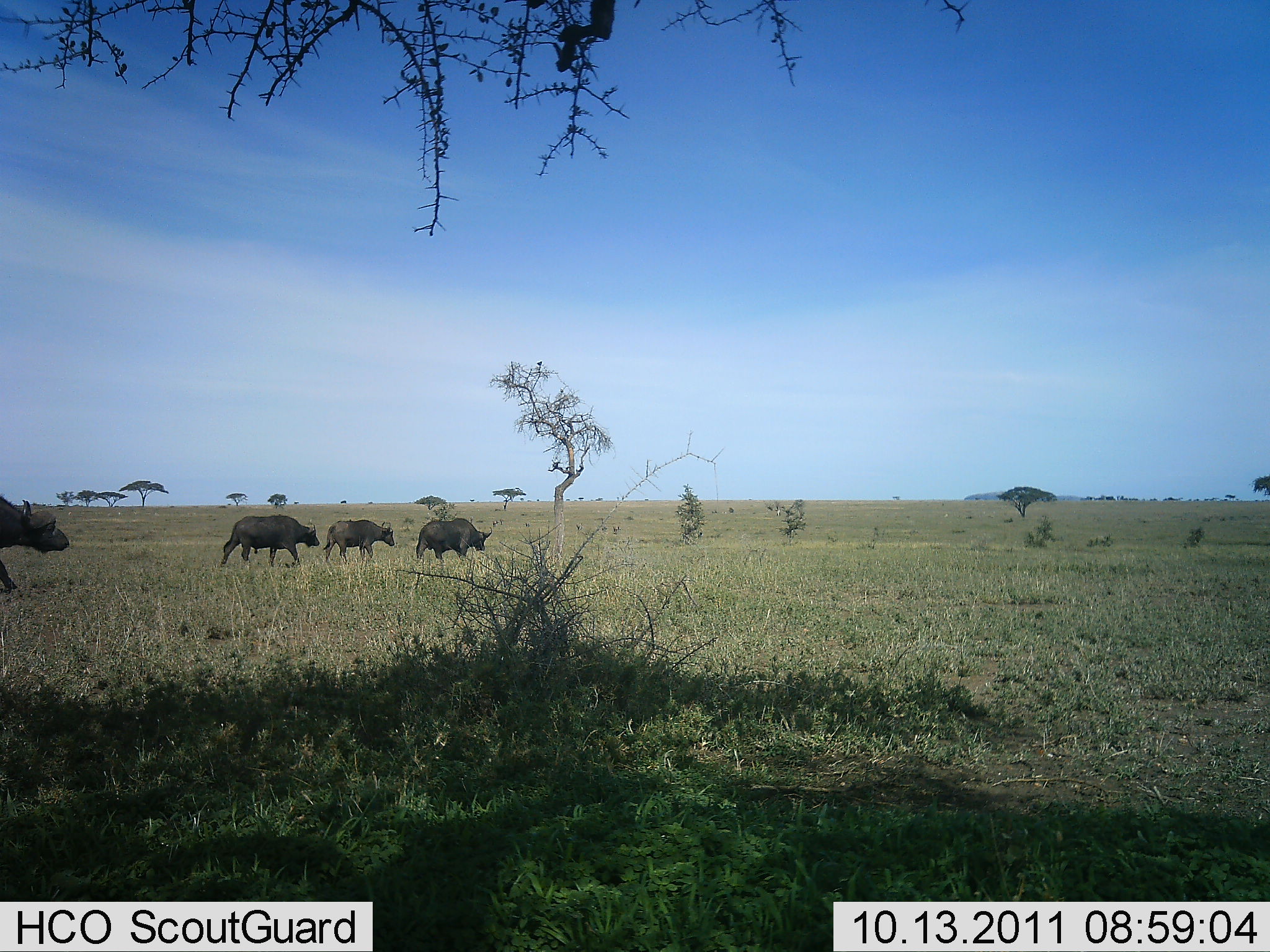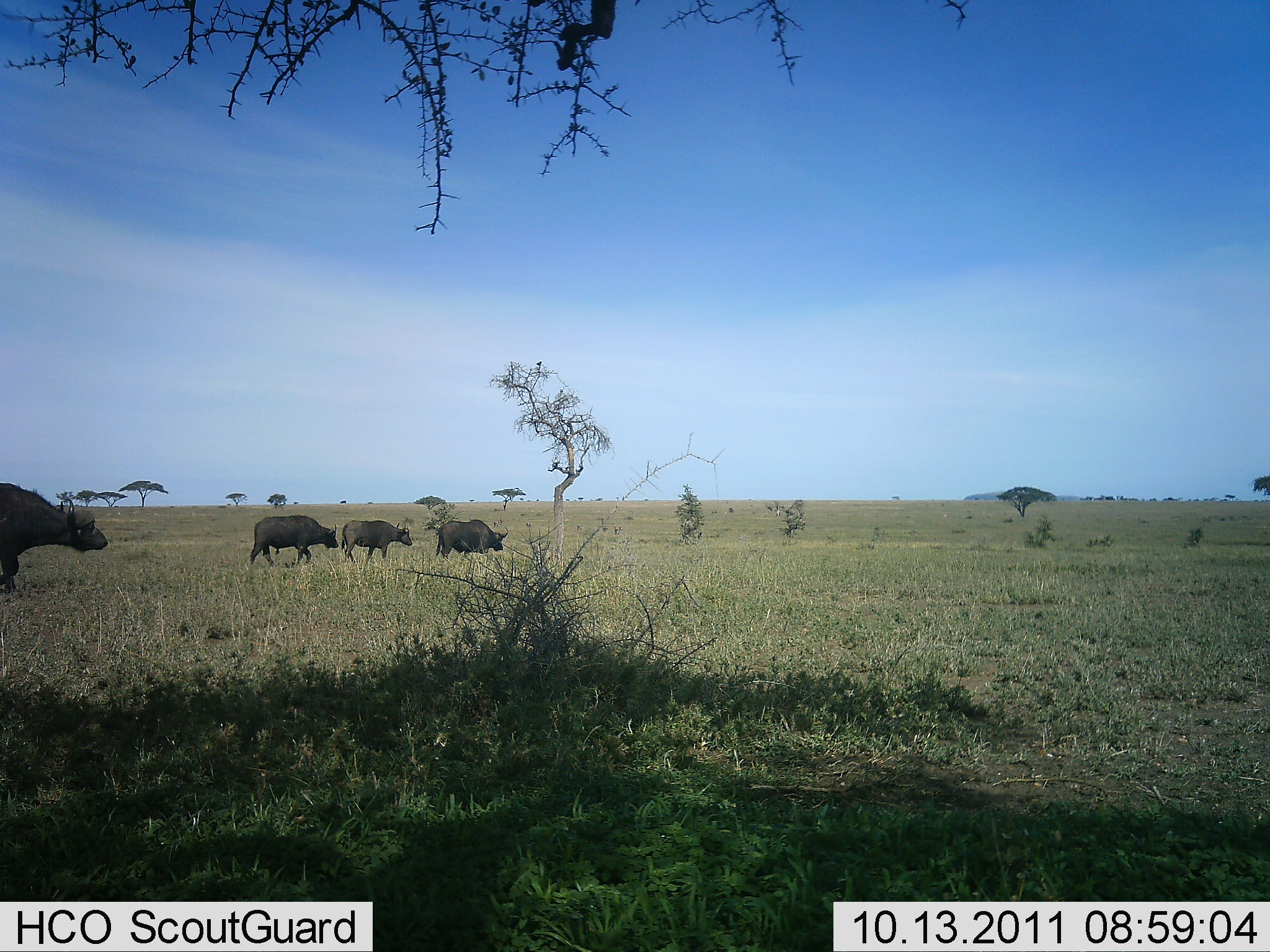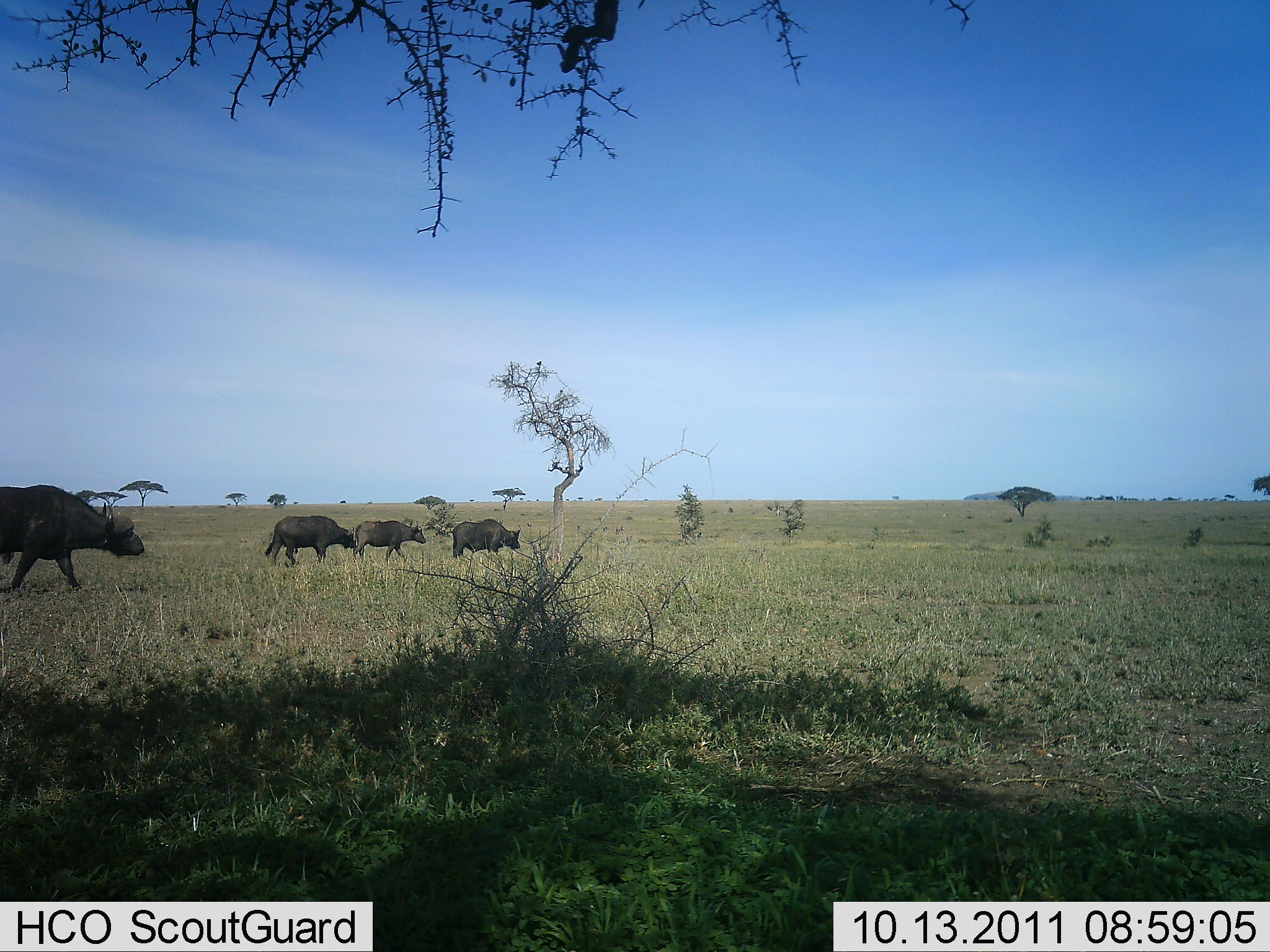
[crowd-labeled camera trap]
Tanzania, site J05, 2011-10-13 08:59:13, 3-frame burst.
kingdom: Animalia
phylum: Chordata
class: Mammalia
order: Artiodactyla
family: Bovidae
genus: Syncerus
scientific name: Syncerus caffer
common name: cape buffalo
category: buffalo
Buffalo (cape buffalo) (Syncerus caffer), count 4. Behavior (volunteer vote fractions): standing 0%, resting 0%, moving 100%, interacting 0%. Young present (vote fraction): 0%. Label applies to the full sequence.